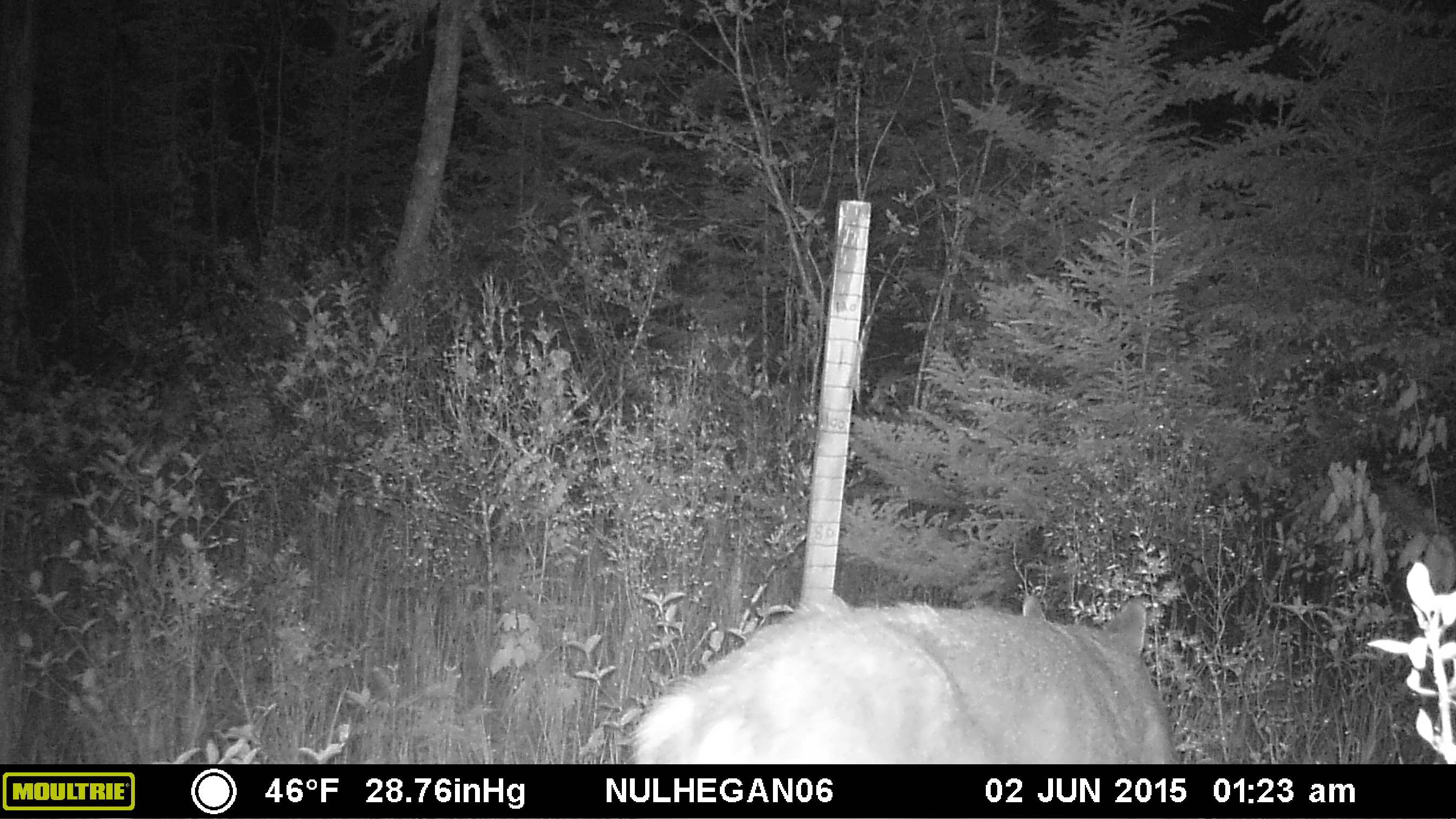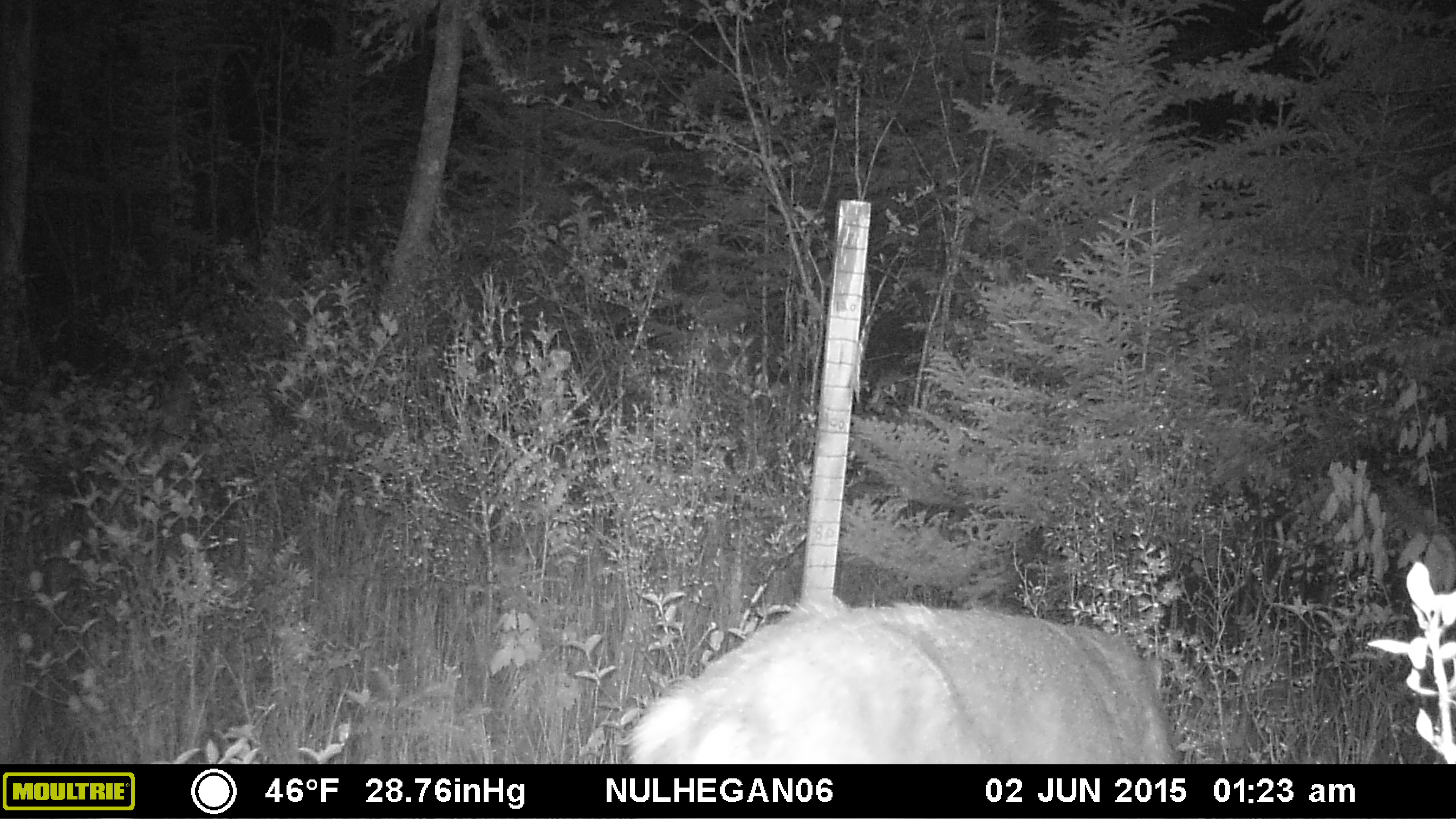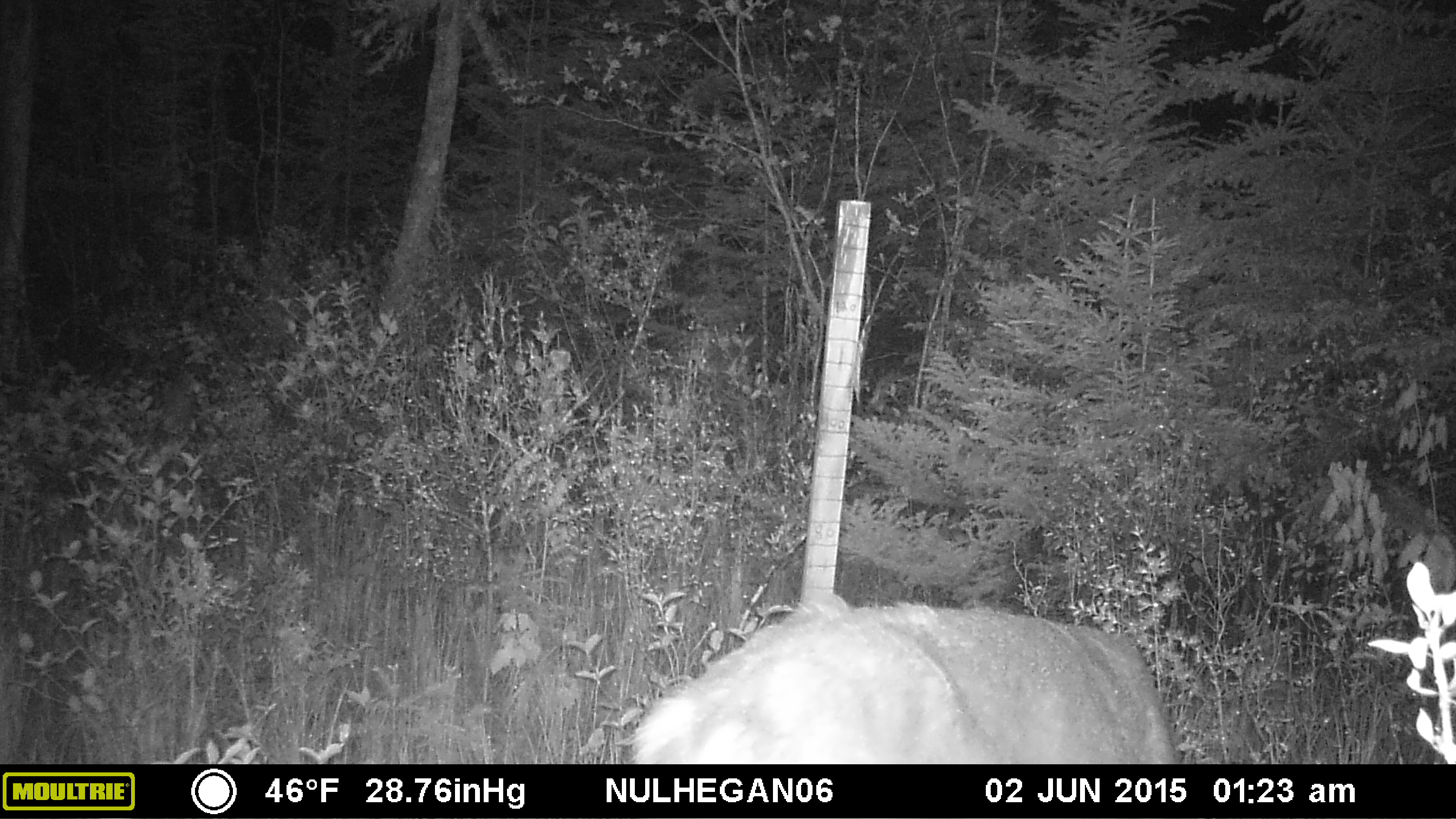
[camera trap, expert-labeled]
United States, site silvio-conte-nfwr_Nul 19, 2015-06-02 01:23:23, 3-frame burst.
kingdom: Animalia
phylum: Chordata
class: Mammalia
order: Artiodactyla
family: Cervidae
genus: Odocoileus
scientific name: Odocoileus virginianus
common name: white-tailed deer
White-tailed deer (Odocoileus virginianus).